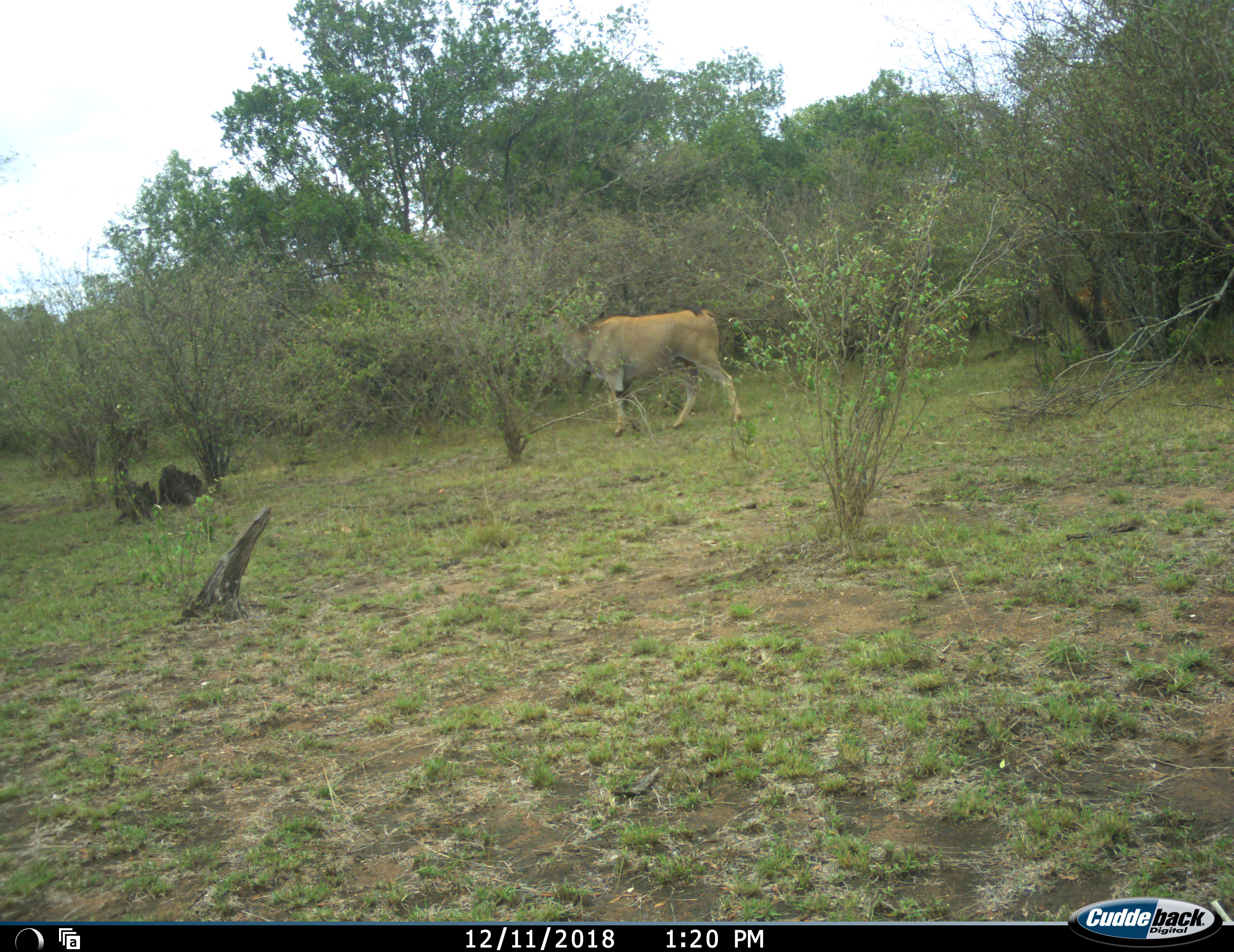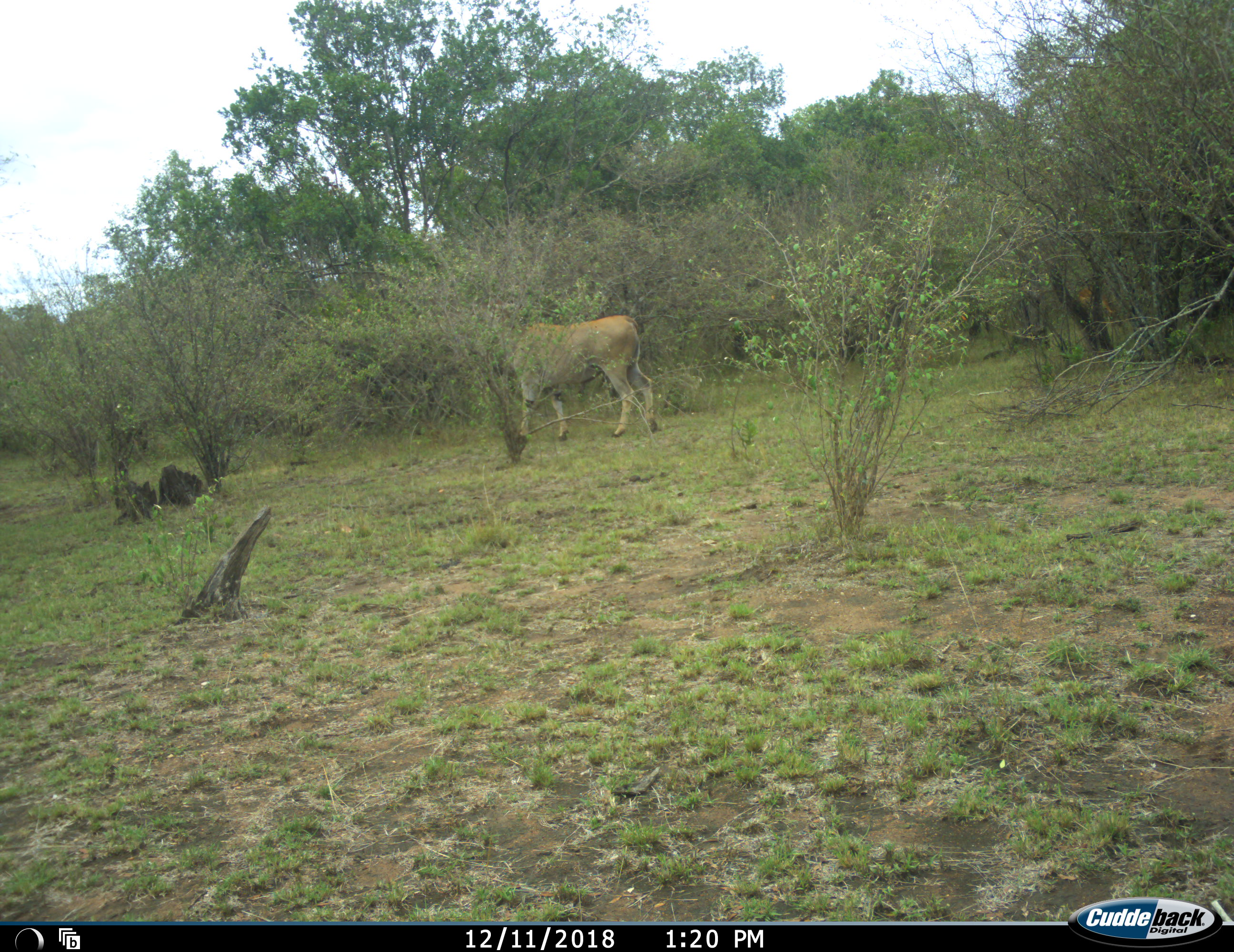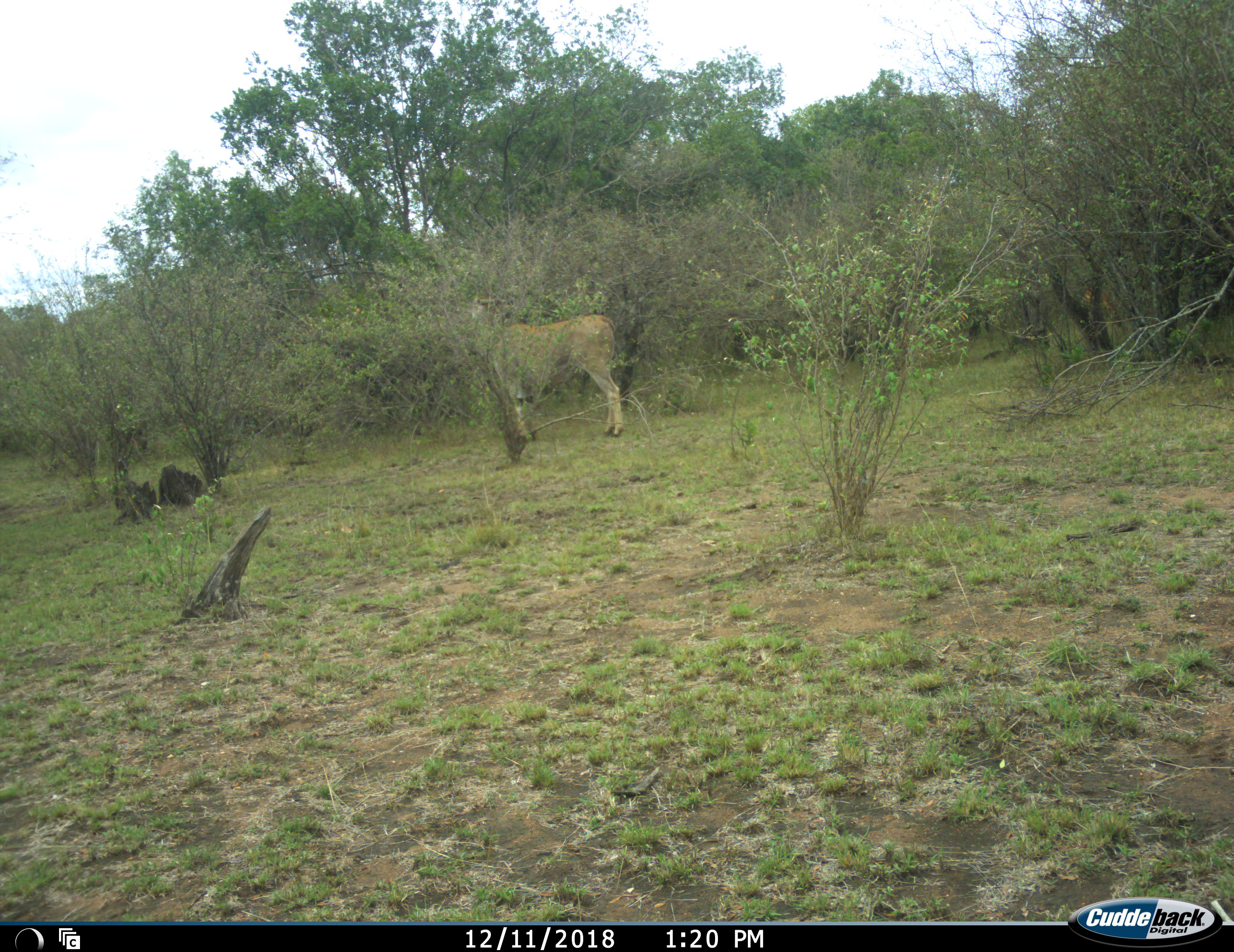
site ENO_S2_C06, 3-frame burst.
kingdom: Animalia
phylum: Chordata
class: Mammalia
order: Artiodactyla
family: Bovidae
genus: Tragelaphus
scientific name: Tragelaphus oryx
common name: eland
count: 1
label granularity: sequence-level